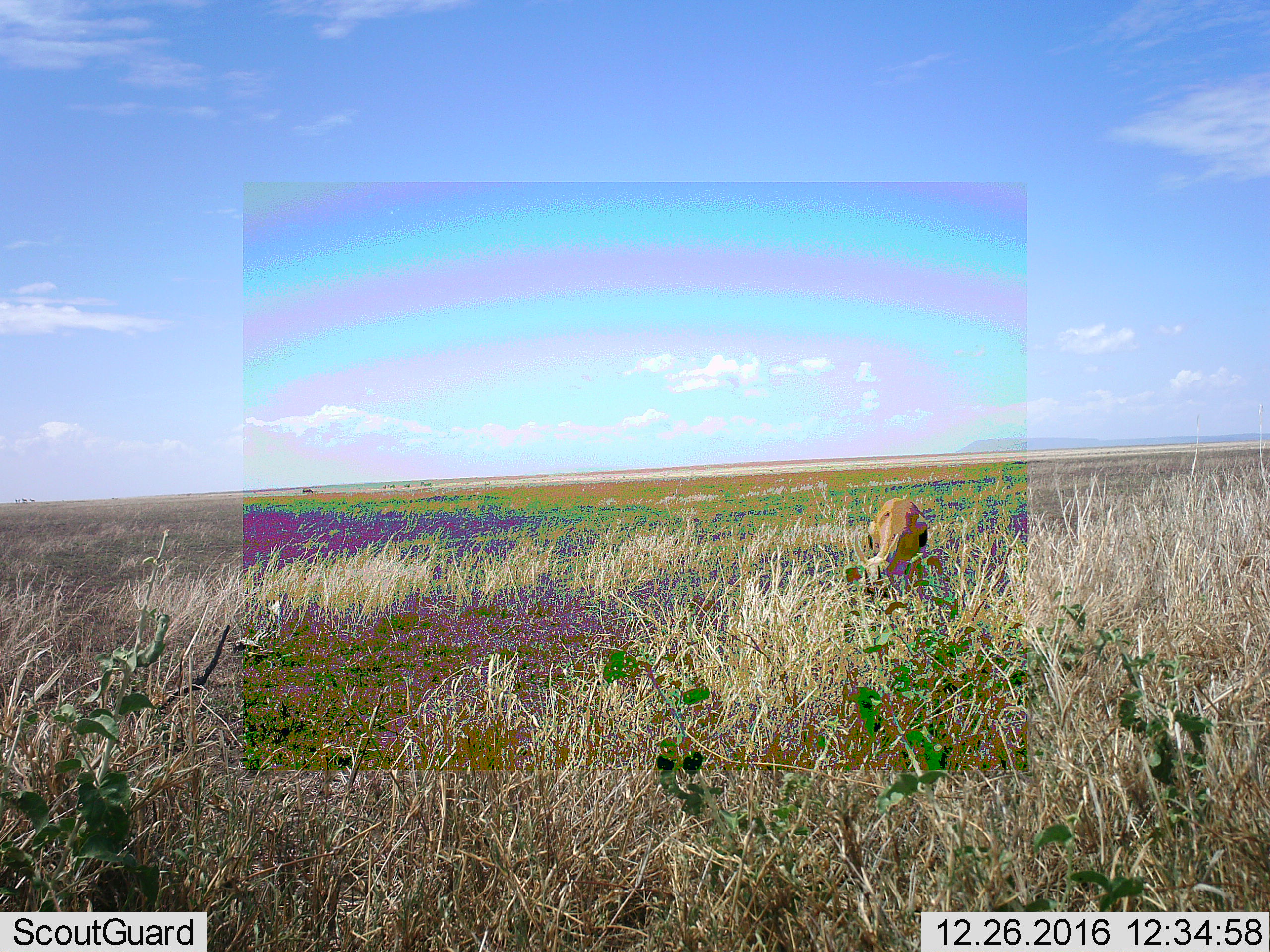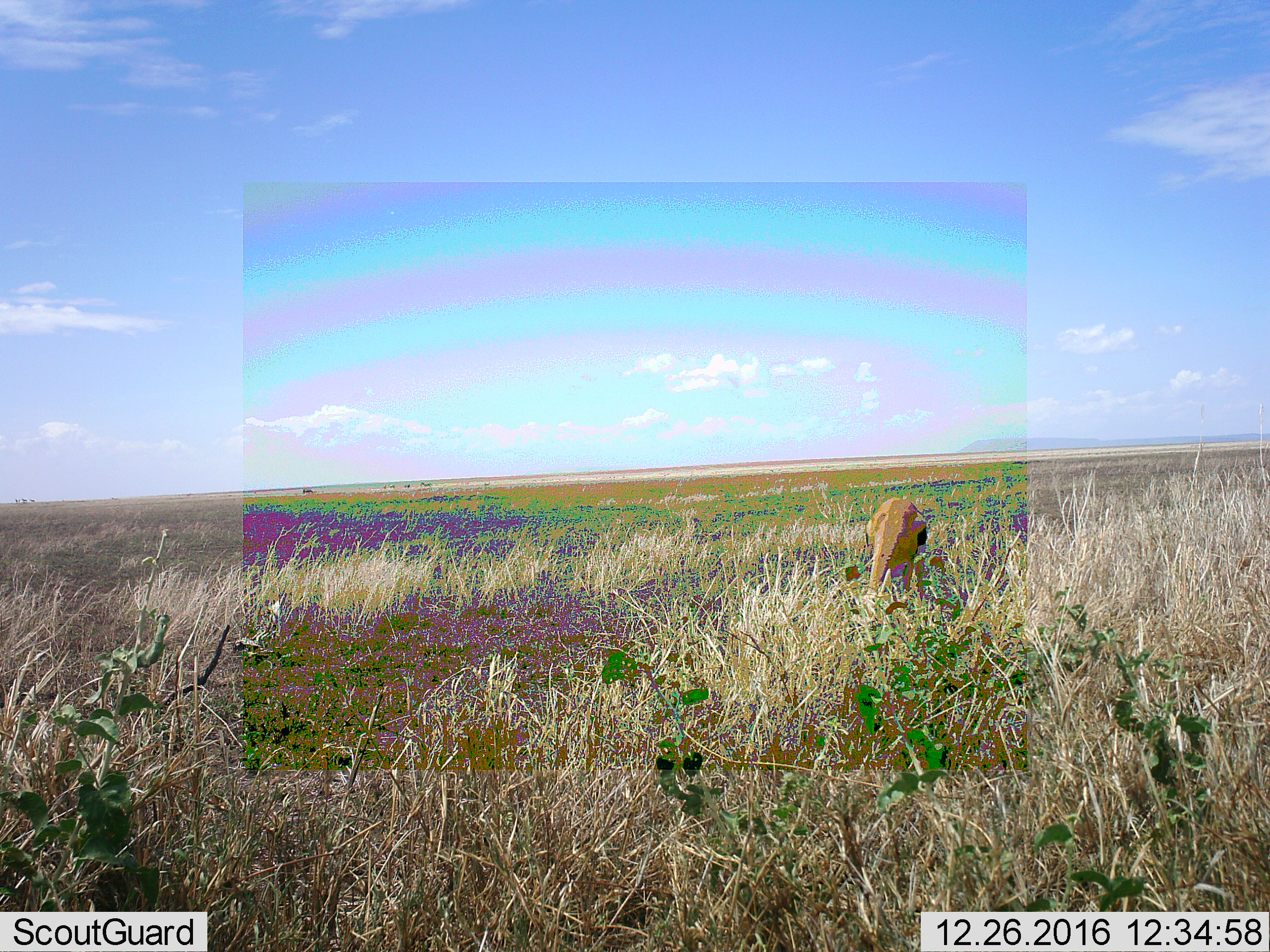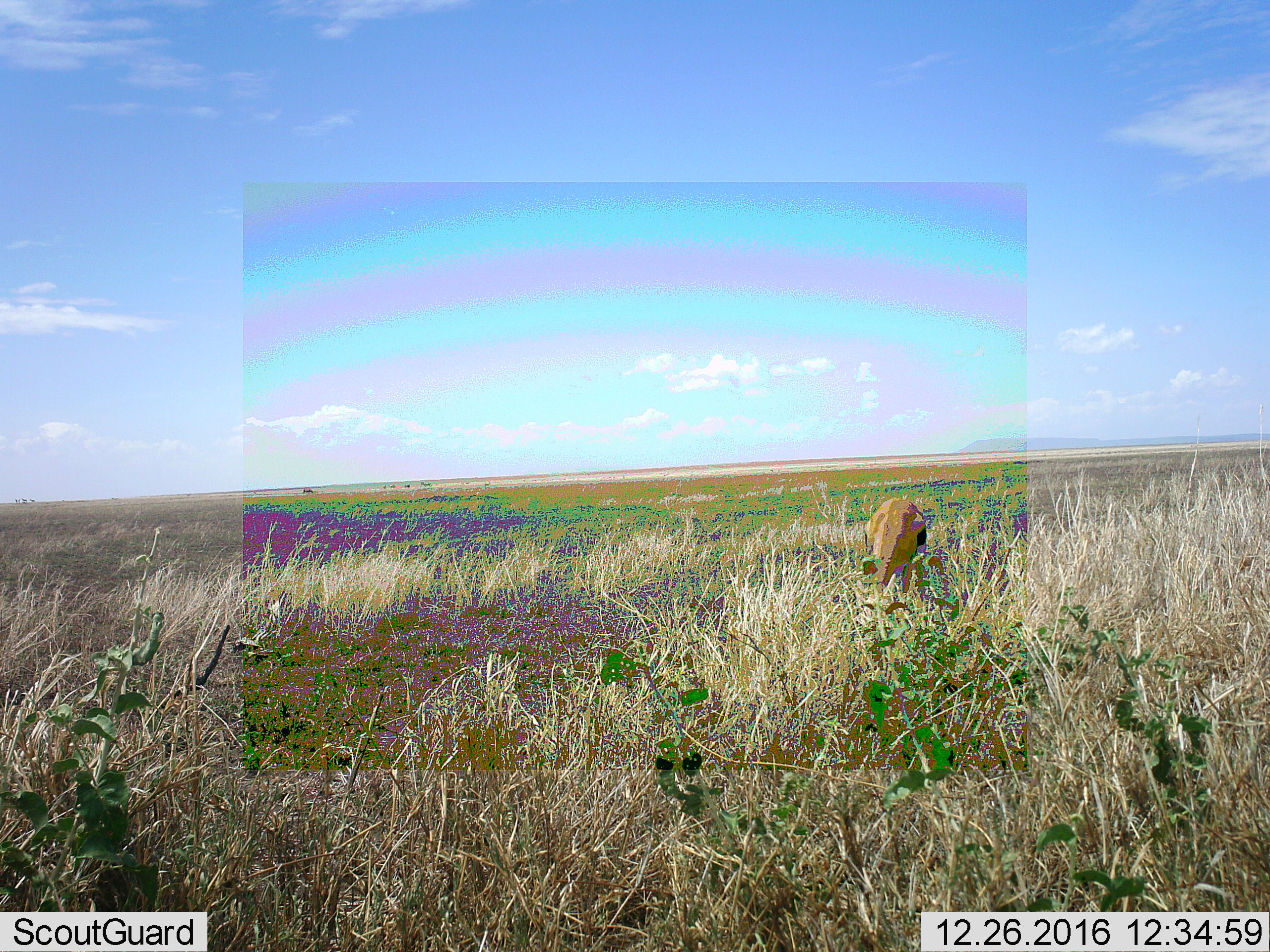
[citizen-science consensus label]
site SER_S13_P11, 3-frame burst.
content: unidentified animal